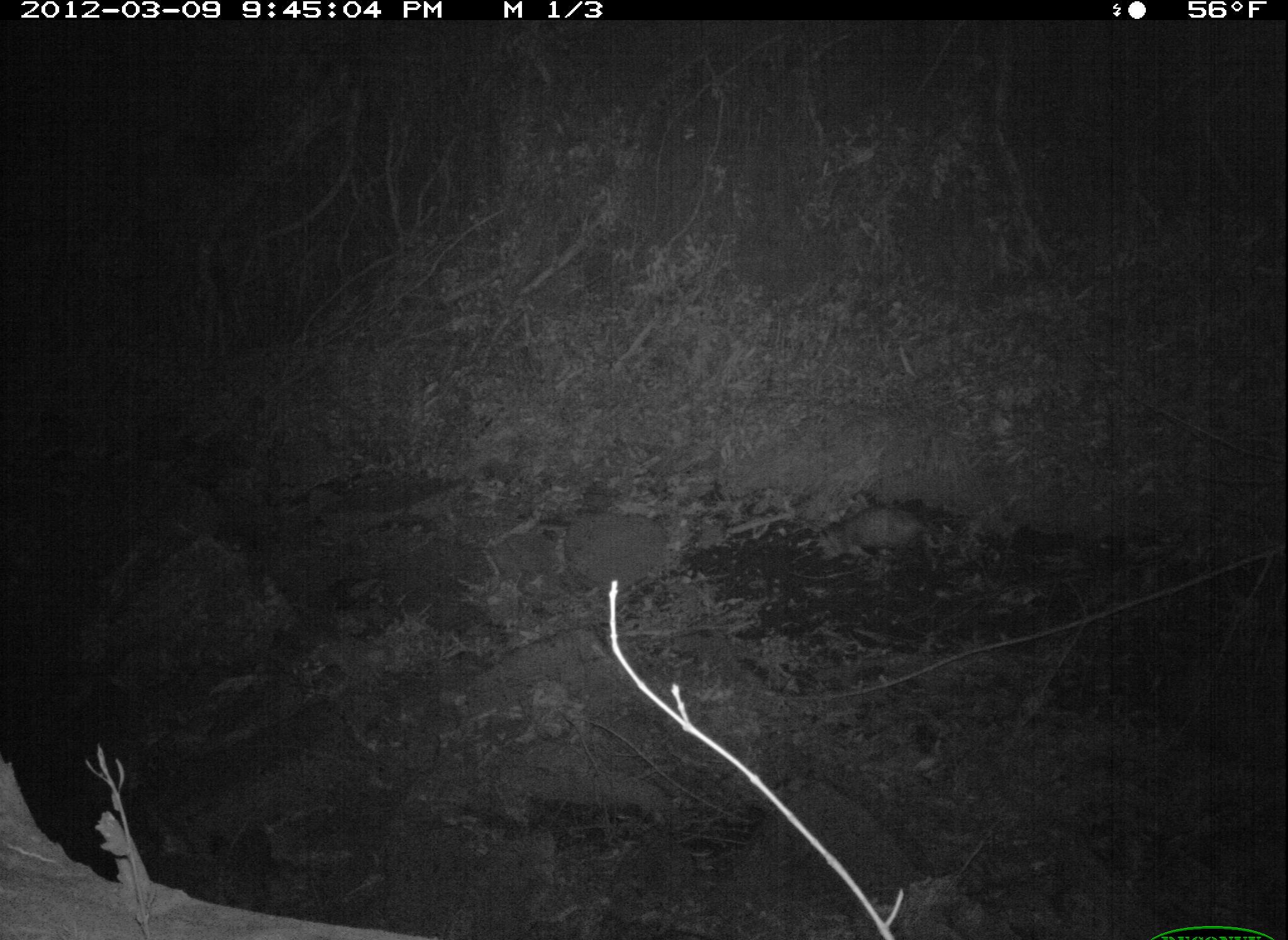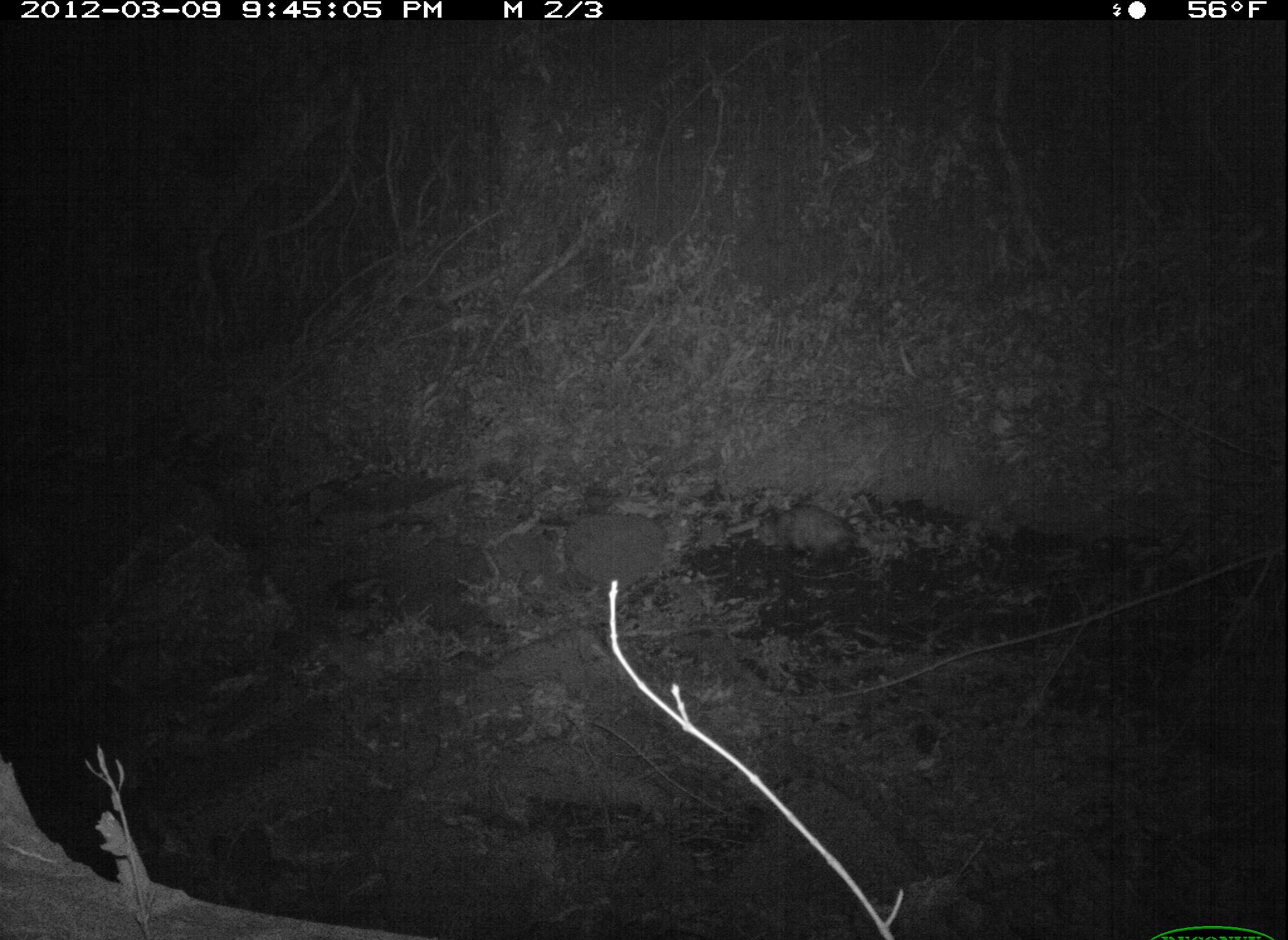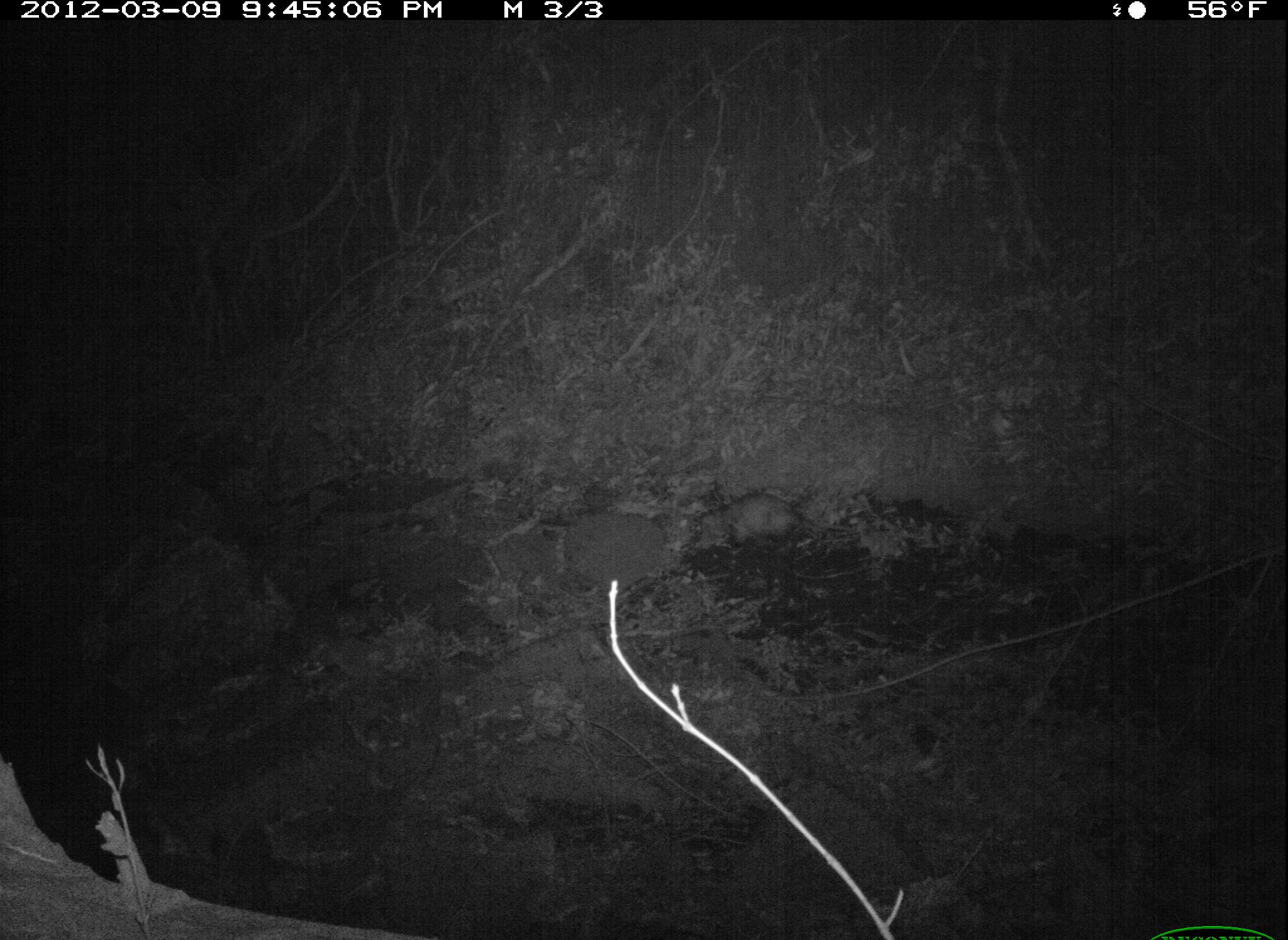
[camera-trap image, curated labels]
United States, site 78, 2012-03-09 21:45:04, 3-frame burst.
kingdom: Animalia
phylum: Chordata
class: Mammalia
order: Didelphimorphia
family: Didelphidae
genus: Didelphis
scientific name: Didelphis virginiana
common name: virginia opossum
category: opossum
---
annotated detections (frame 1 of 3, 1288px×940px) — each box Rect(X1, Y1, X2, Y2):
opossum: Rect(819, 500, 970, 567)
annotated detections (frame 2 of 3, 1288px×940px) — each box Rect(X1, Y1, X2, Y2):
opossum: Rect(754, 502, 908, 571)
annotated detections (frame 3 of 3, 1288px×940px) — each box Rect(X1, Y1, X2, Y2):
opossum: Rect(686, 485, 868, 559)